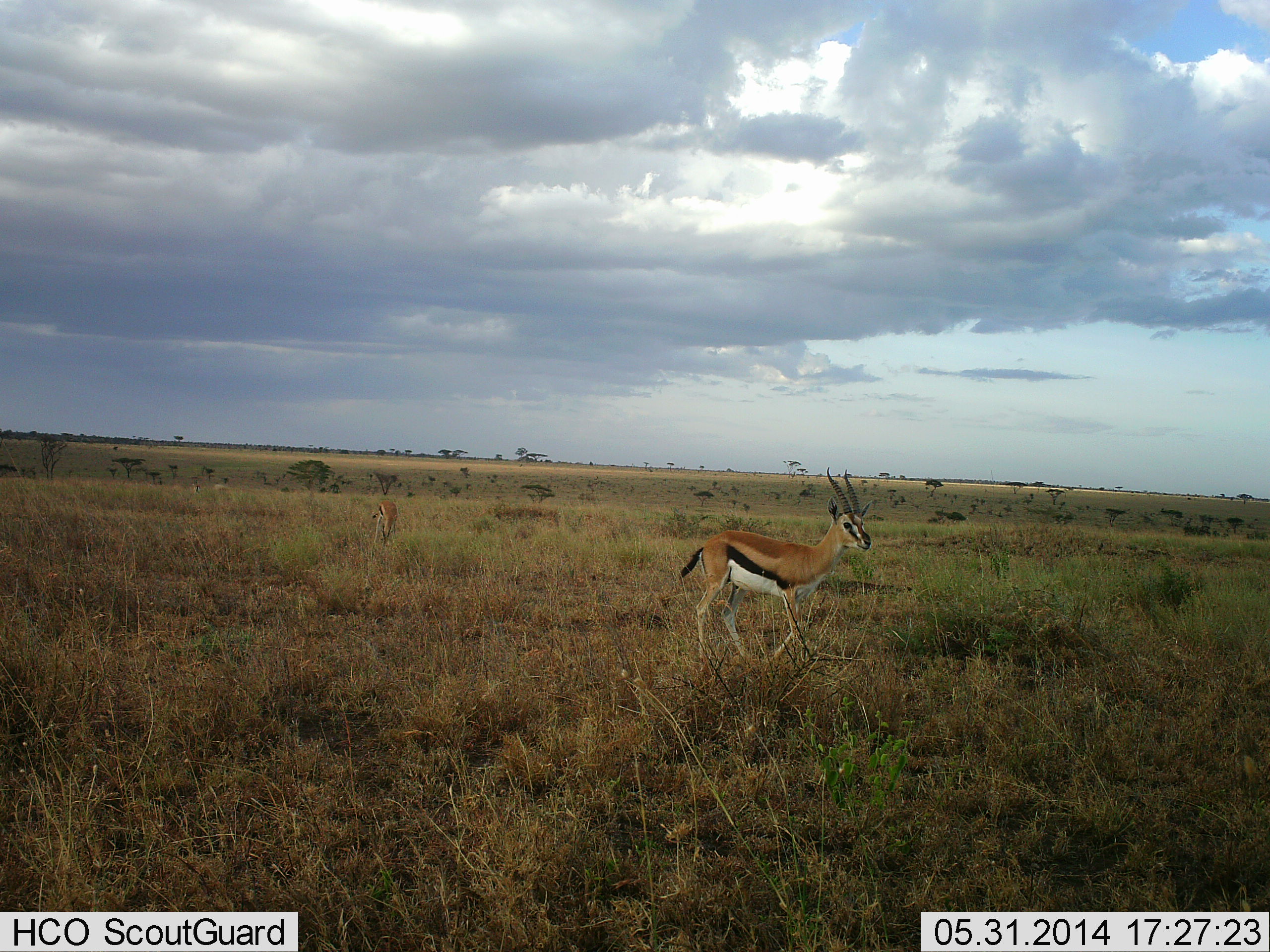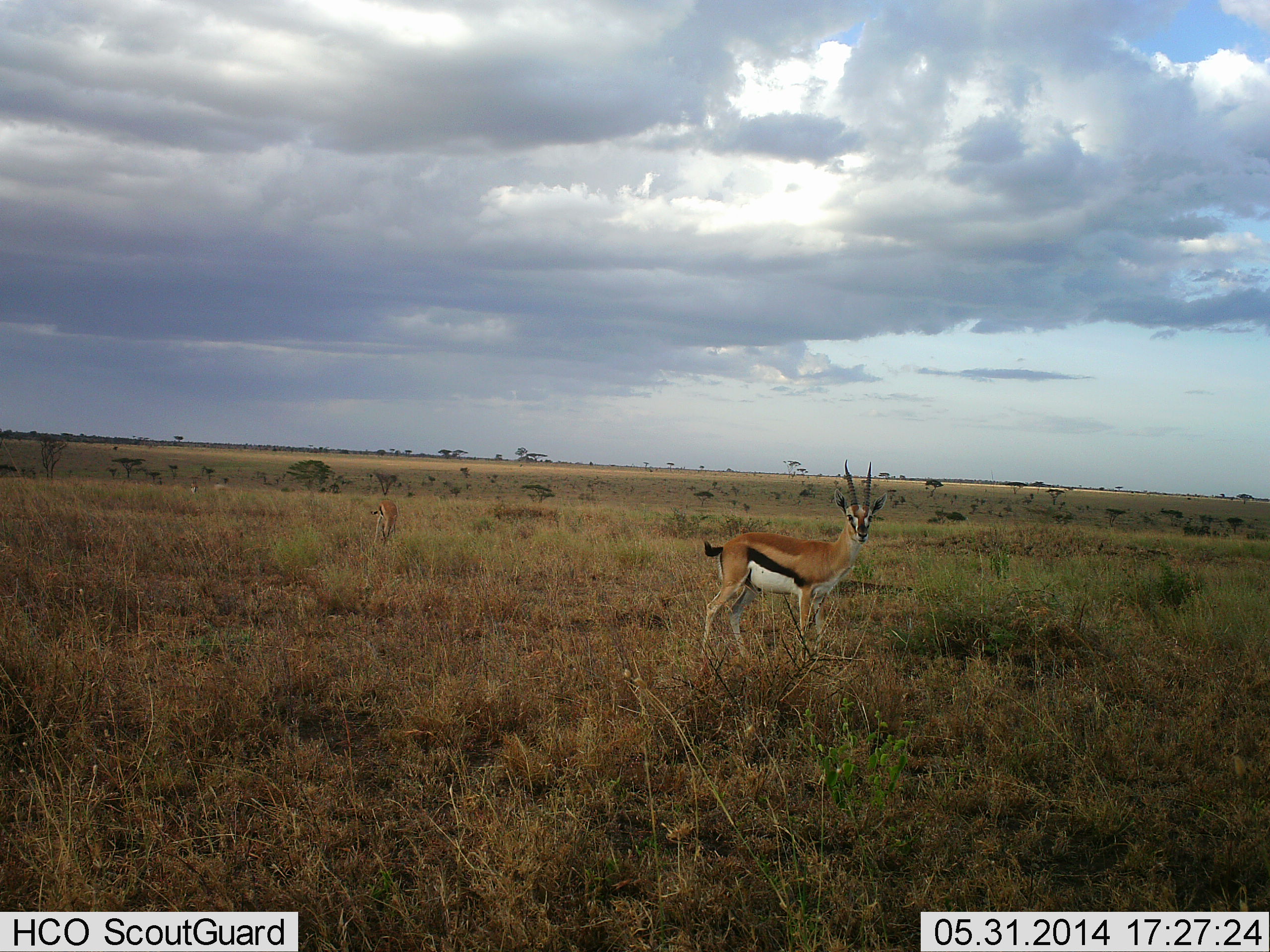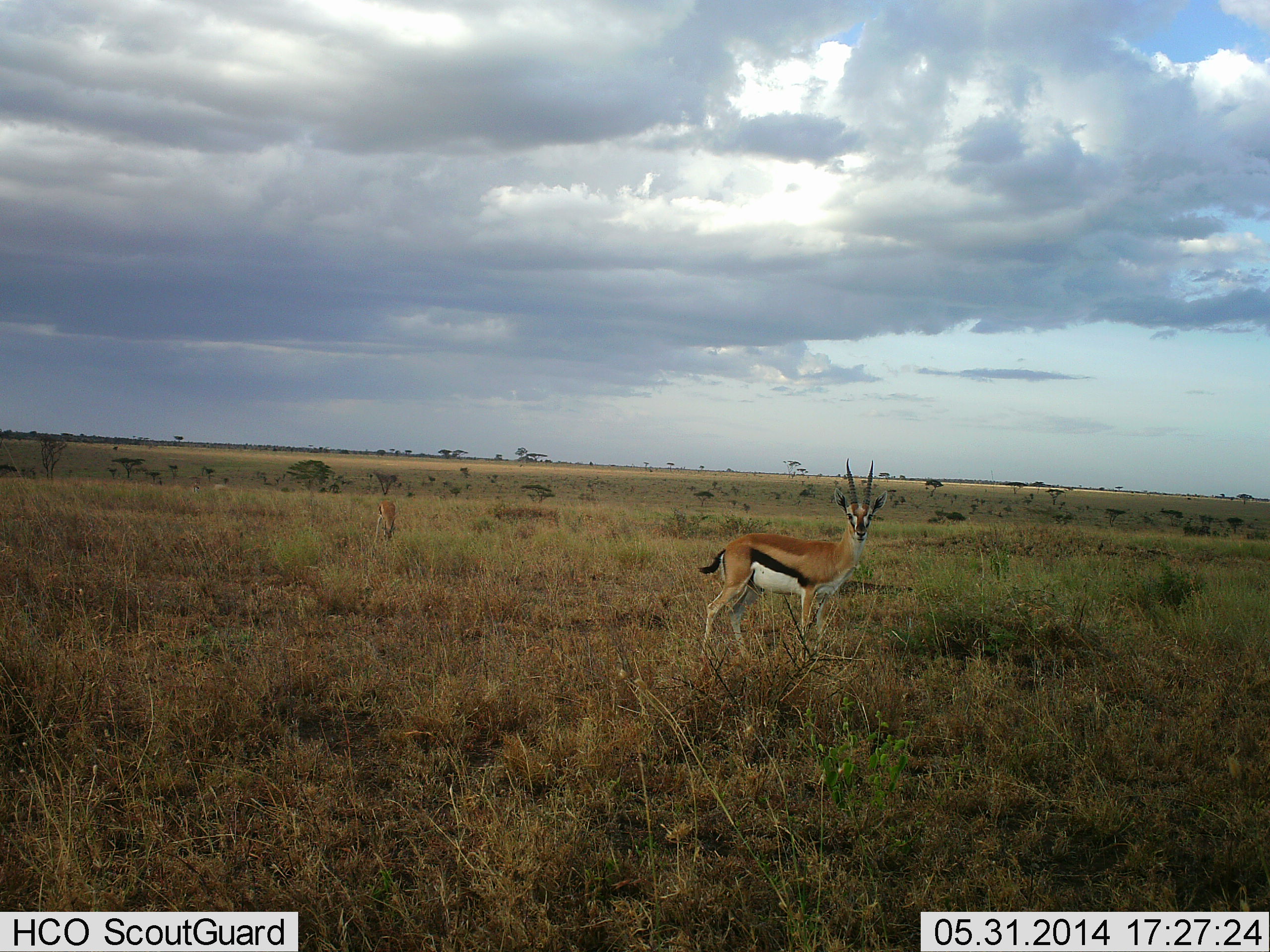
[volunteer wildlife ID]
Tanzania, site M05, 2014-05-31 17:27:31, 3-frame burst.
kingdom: Animalia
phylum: Chordata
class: Mammalia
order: Artiodactyla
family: Bovidae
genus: Eudorcas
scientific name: Eudorcas thomsonii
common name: thomson's gazelle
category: gazellethomsons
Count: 2.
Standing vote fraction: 90%.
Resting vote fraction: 0%.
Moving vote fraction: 10%.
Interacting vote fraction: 0%.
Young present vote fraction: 0%.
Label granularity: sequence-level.